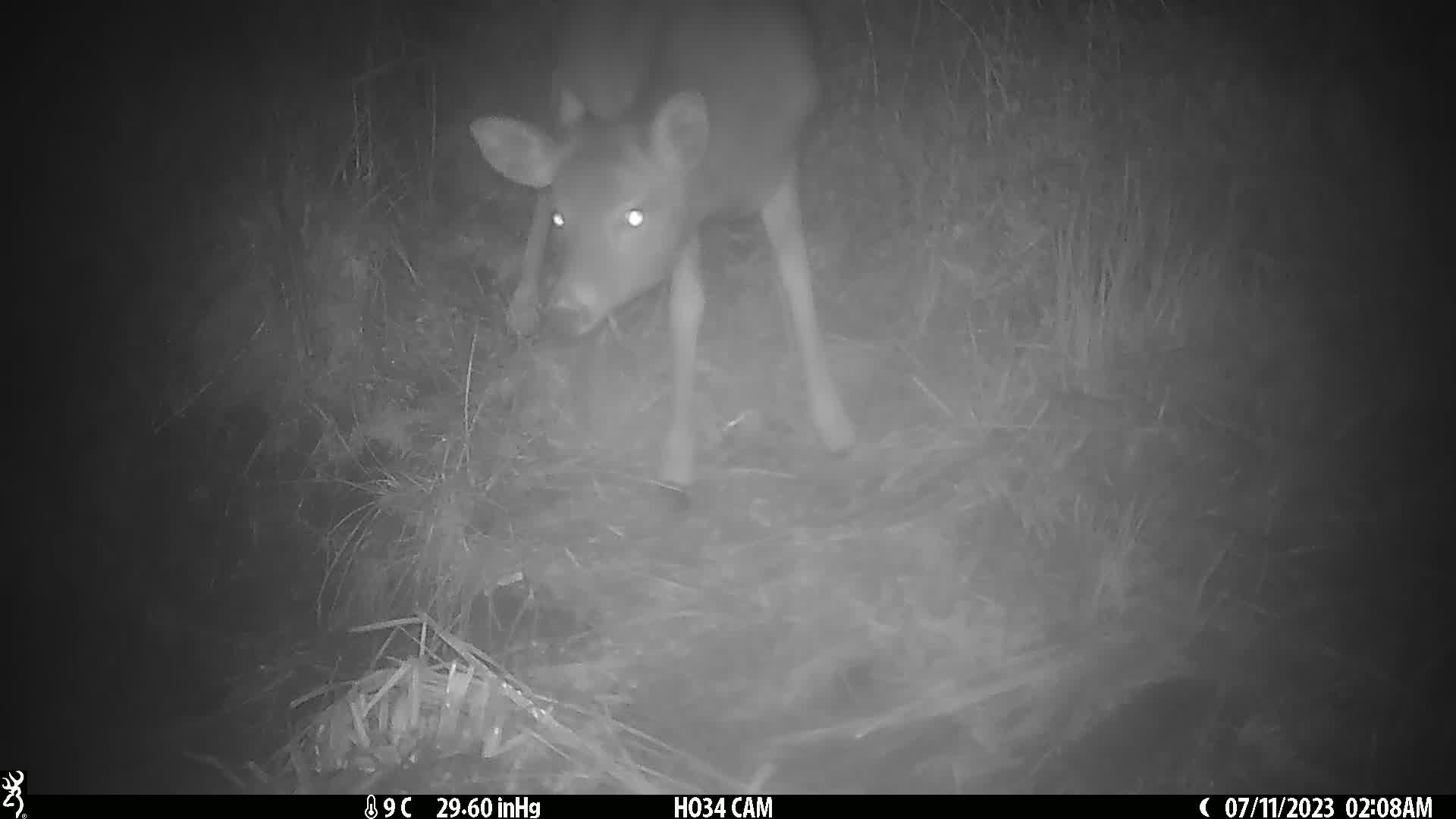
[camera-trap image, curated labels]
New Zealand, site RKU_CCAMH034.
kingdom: Animalia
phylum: Chordata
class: Mammalia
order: Artiodactyla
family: Cervidae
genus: Odocoileus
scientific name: Odocoileus virginianus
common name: white-tailed deer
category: white tailed deer